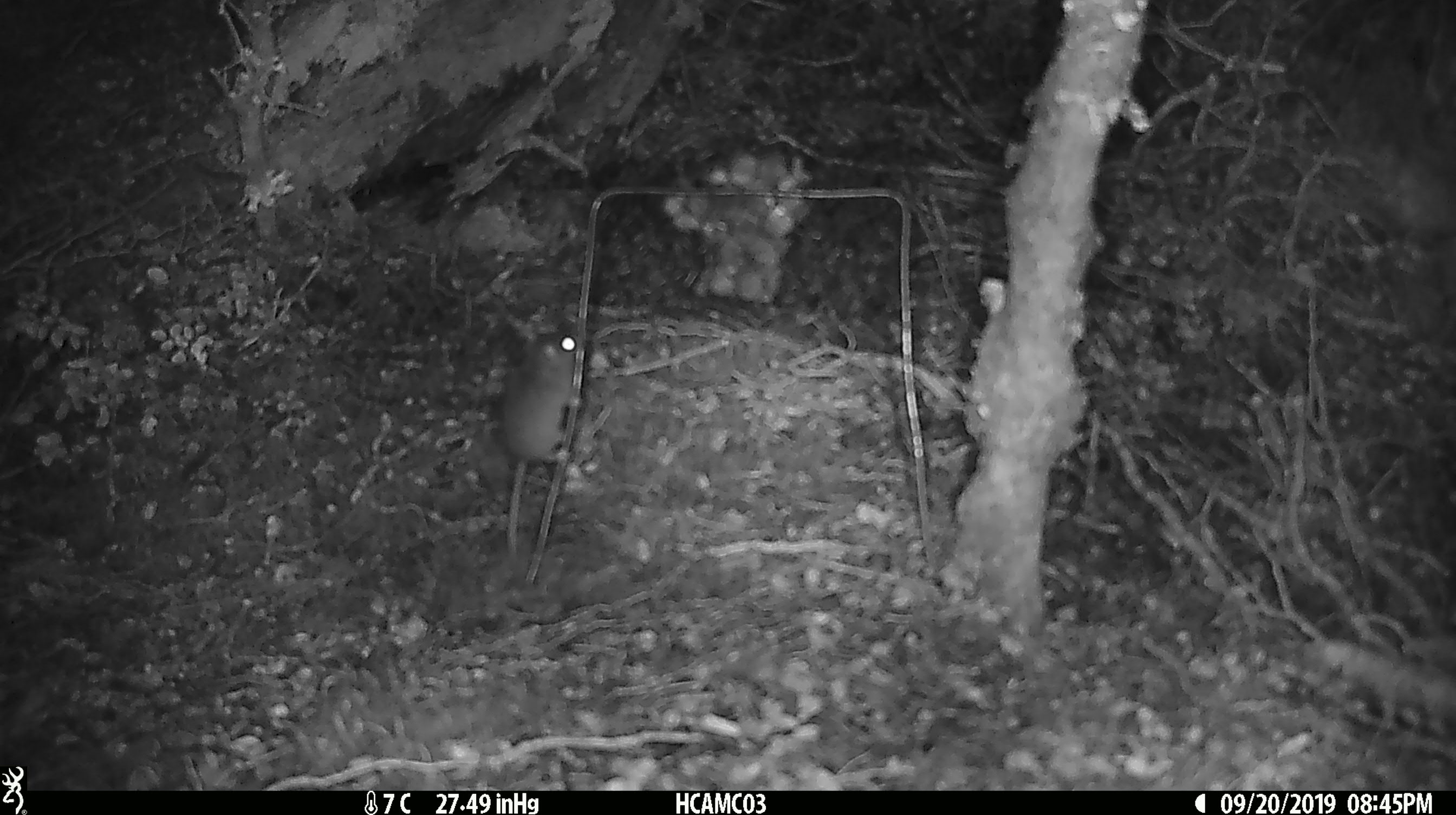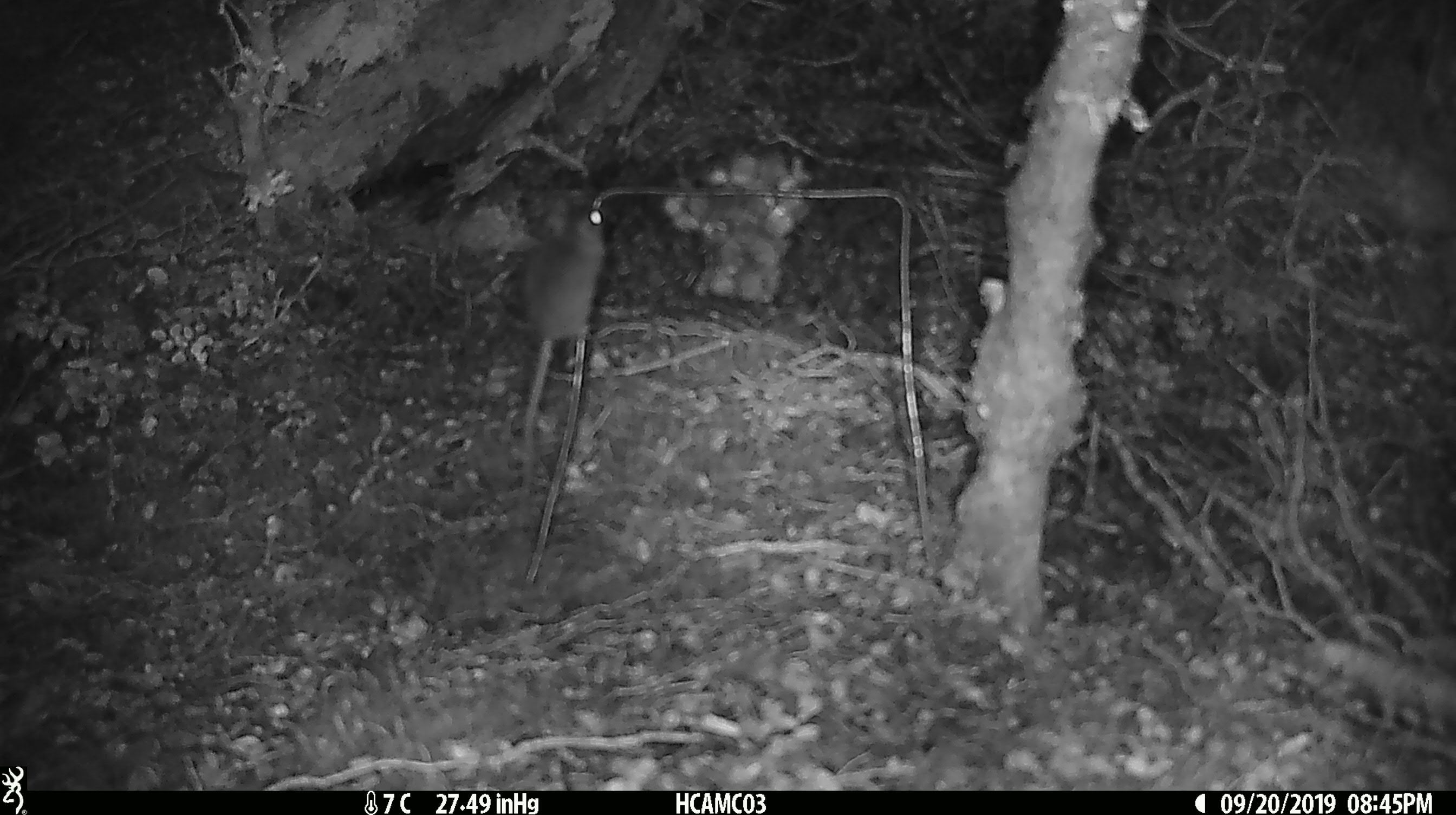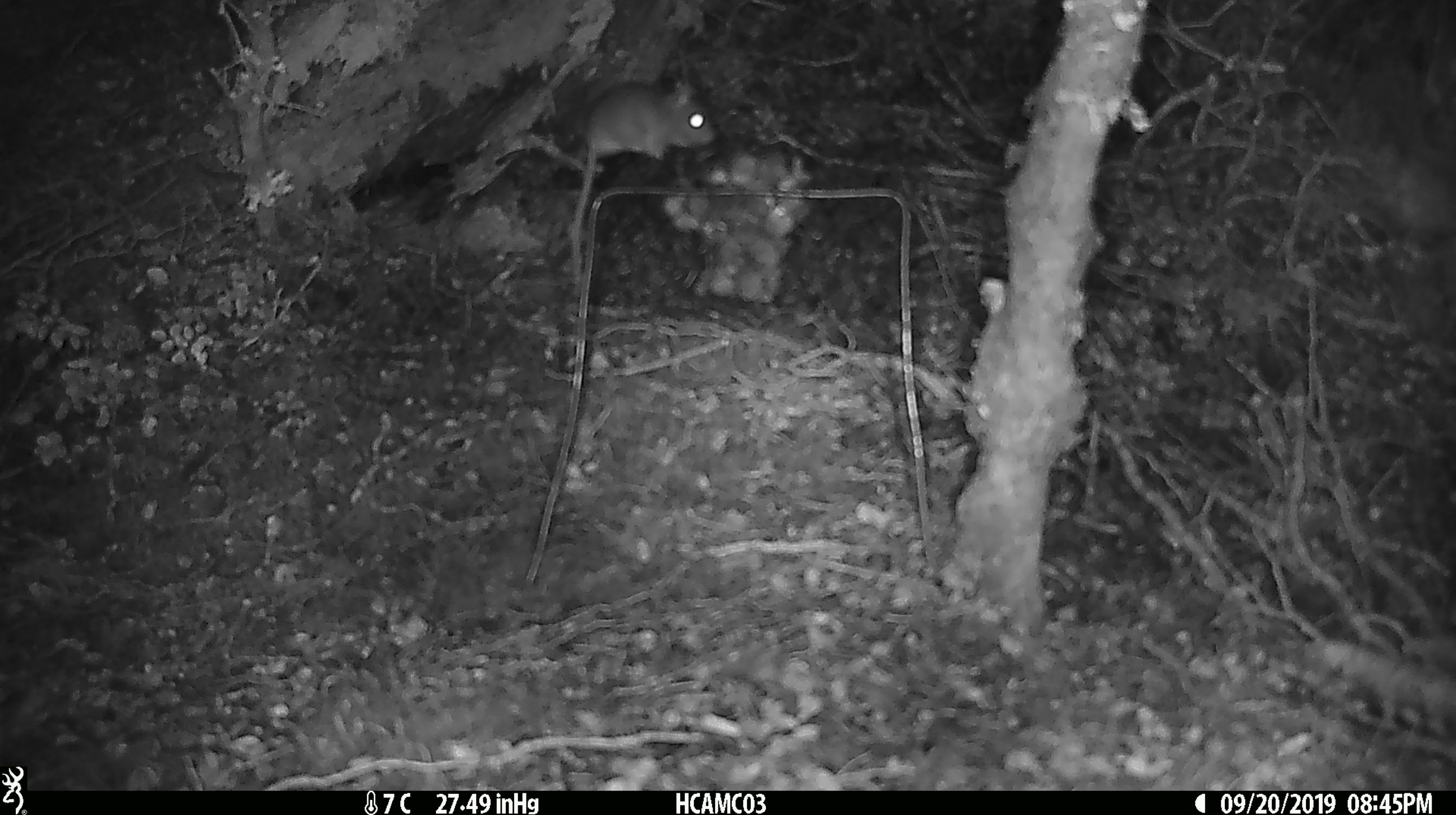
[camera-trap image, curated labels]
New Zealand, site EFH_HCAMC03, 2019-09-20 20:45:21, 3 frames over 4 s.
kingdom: Animalia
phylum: Chordata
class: Mammalia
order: Rodentia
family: Muridae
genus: Mus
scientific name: Mus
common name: mouse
Mouse (Mus).